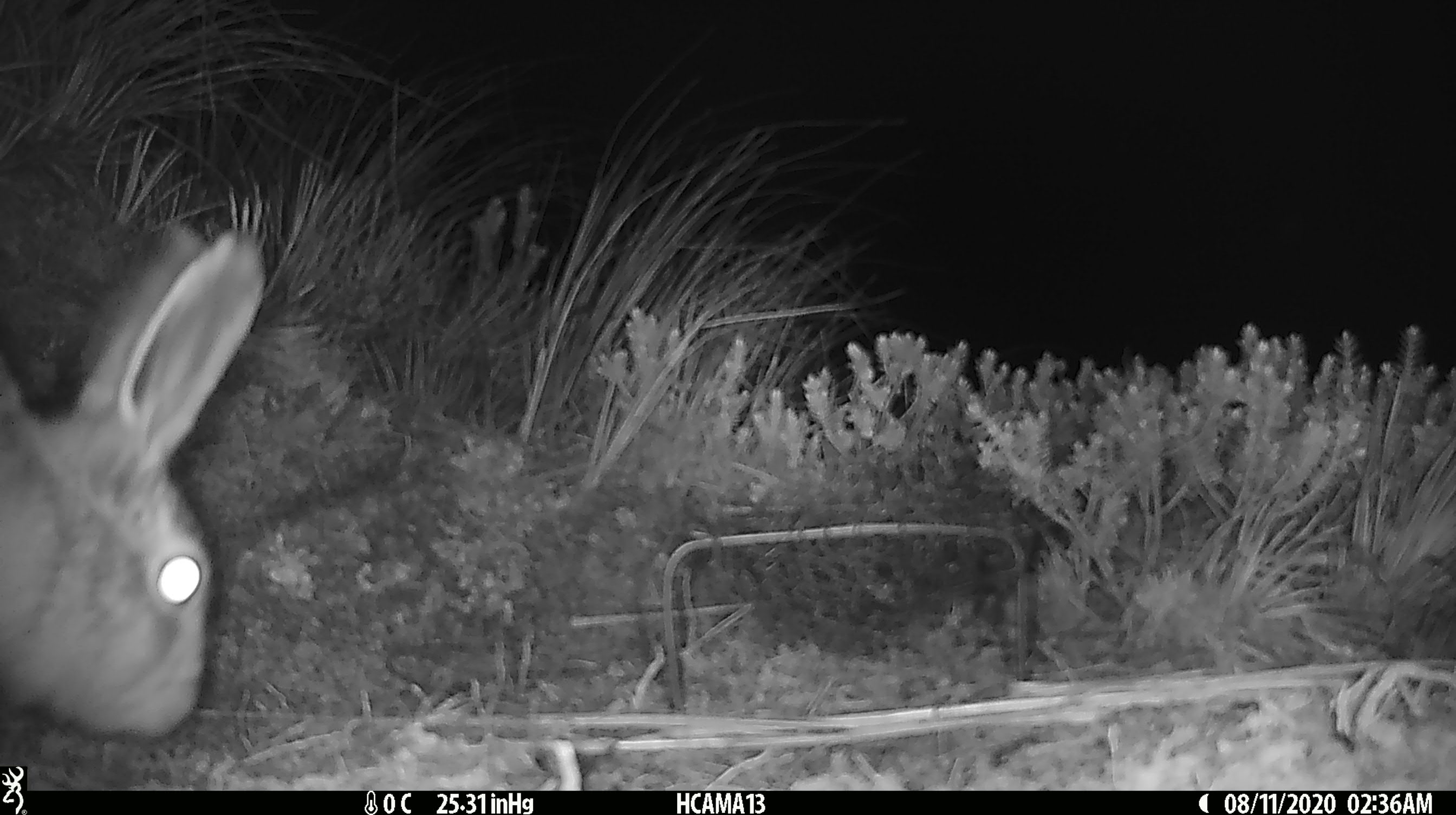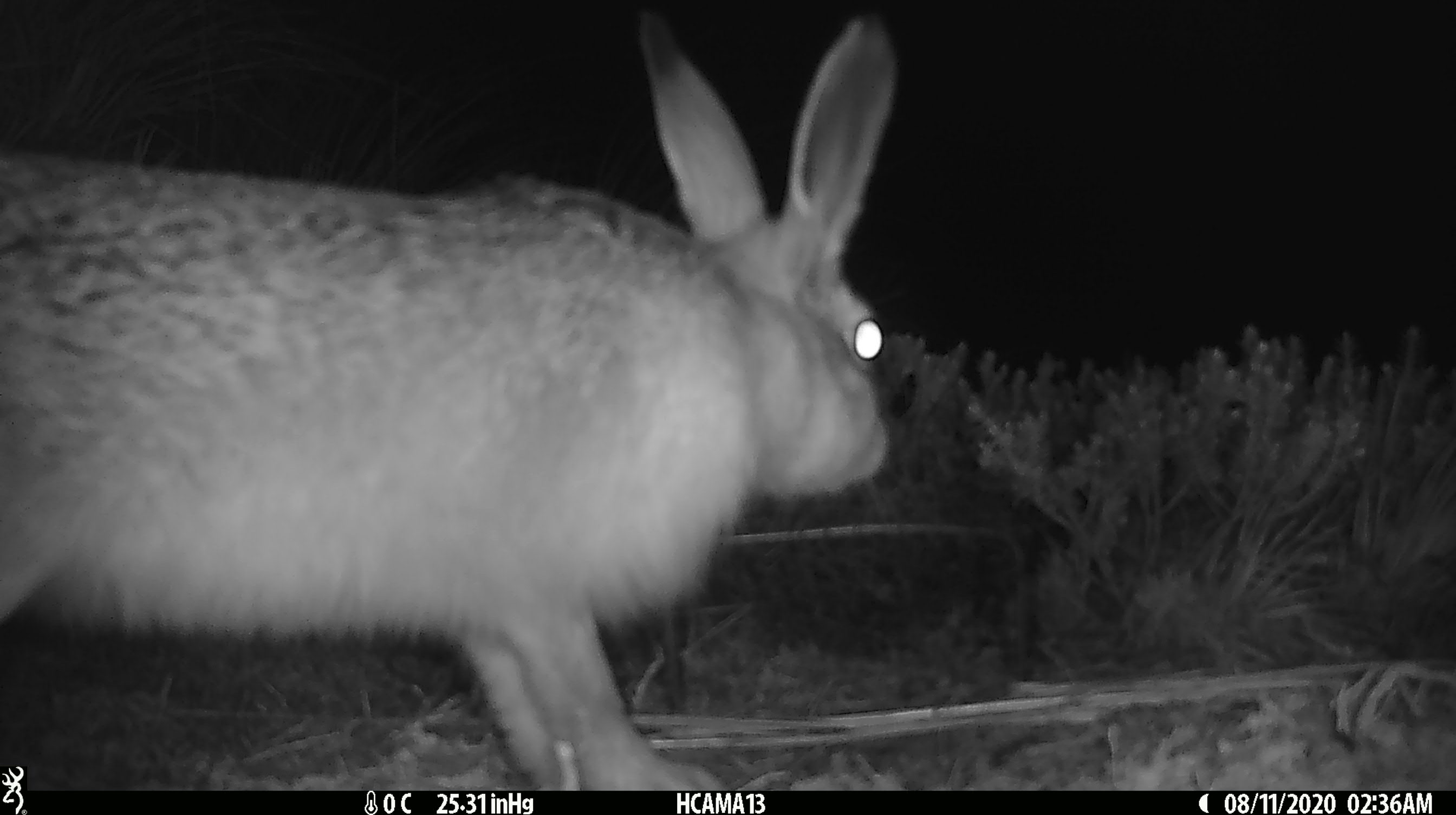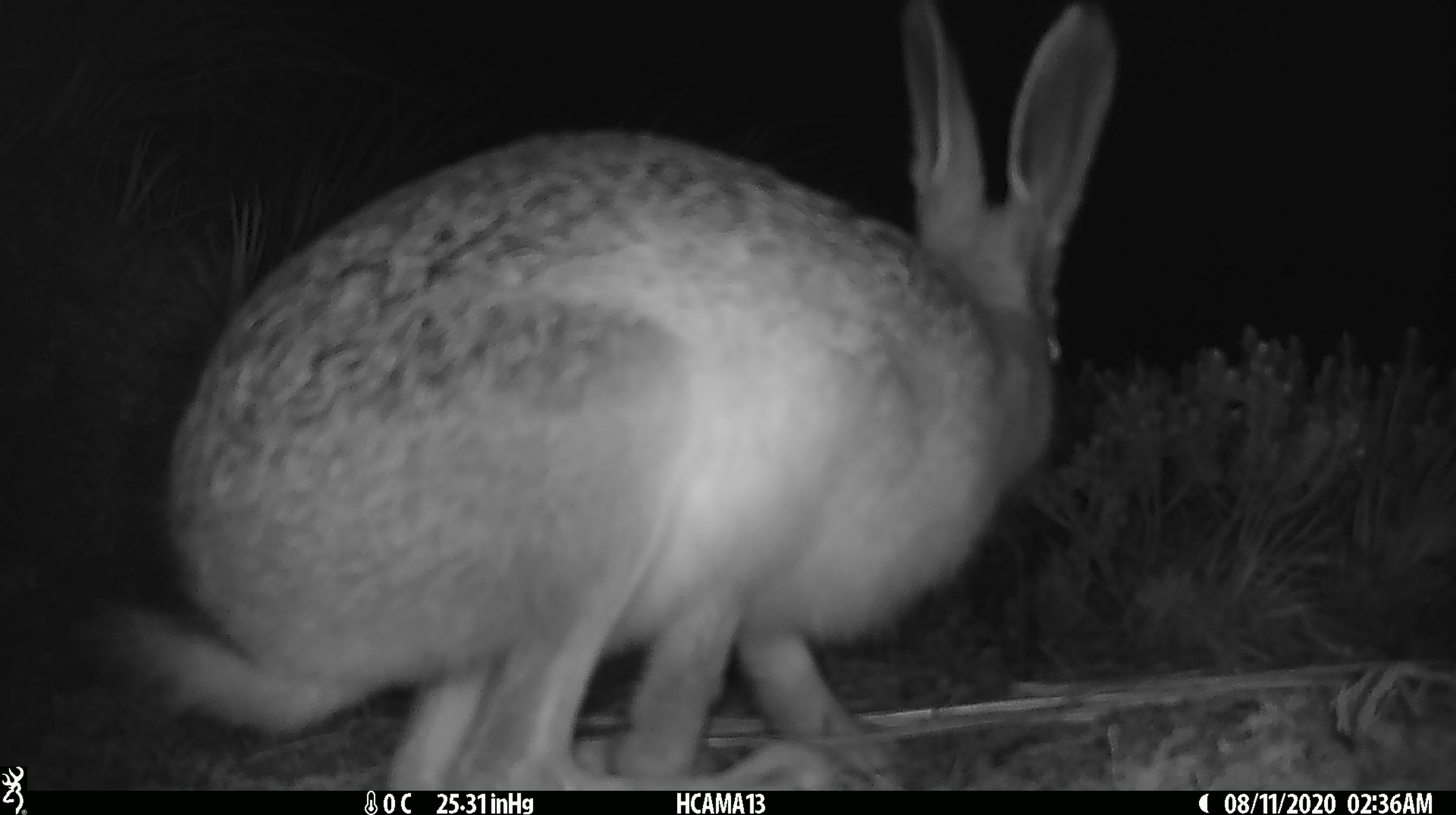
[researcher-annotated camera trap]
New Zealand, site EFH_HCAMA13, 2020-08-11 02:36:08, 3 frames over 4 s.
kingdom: Animalia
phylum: Chordata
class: Mammalia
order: Lagomorpha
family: Leporidae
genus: Lepus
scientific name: Lepus europaeus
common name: brown hare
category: hare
Hare (brown hare) (Lepus europaeus).